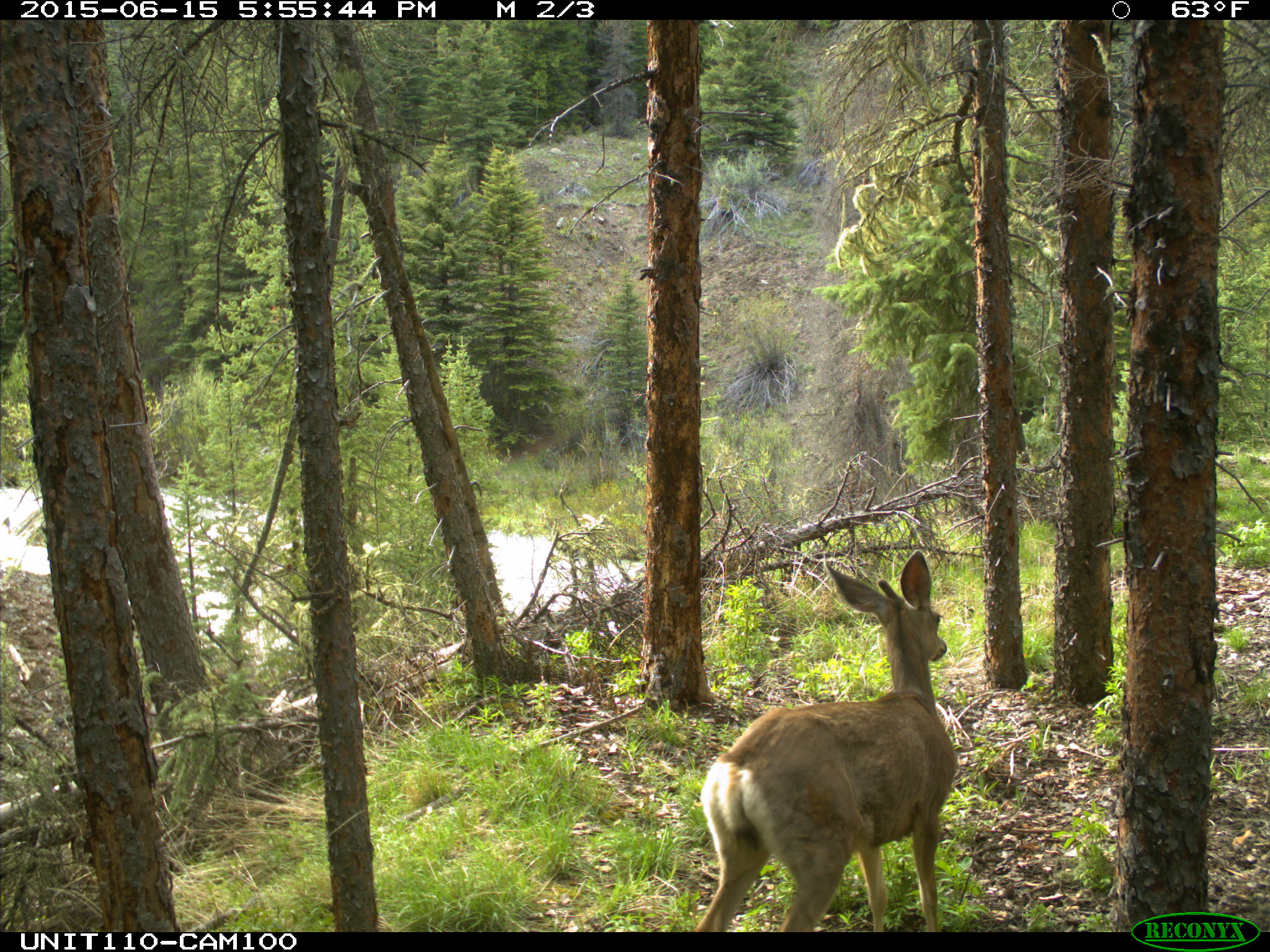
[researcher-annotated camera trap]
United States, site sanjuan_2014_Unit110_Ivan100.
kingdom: Animalia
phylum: Chordata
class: Mammalia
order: Artiodactyla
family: Cervidae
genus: Odocoileus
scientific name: Odocoileus hemionus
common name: mule deer